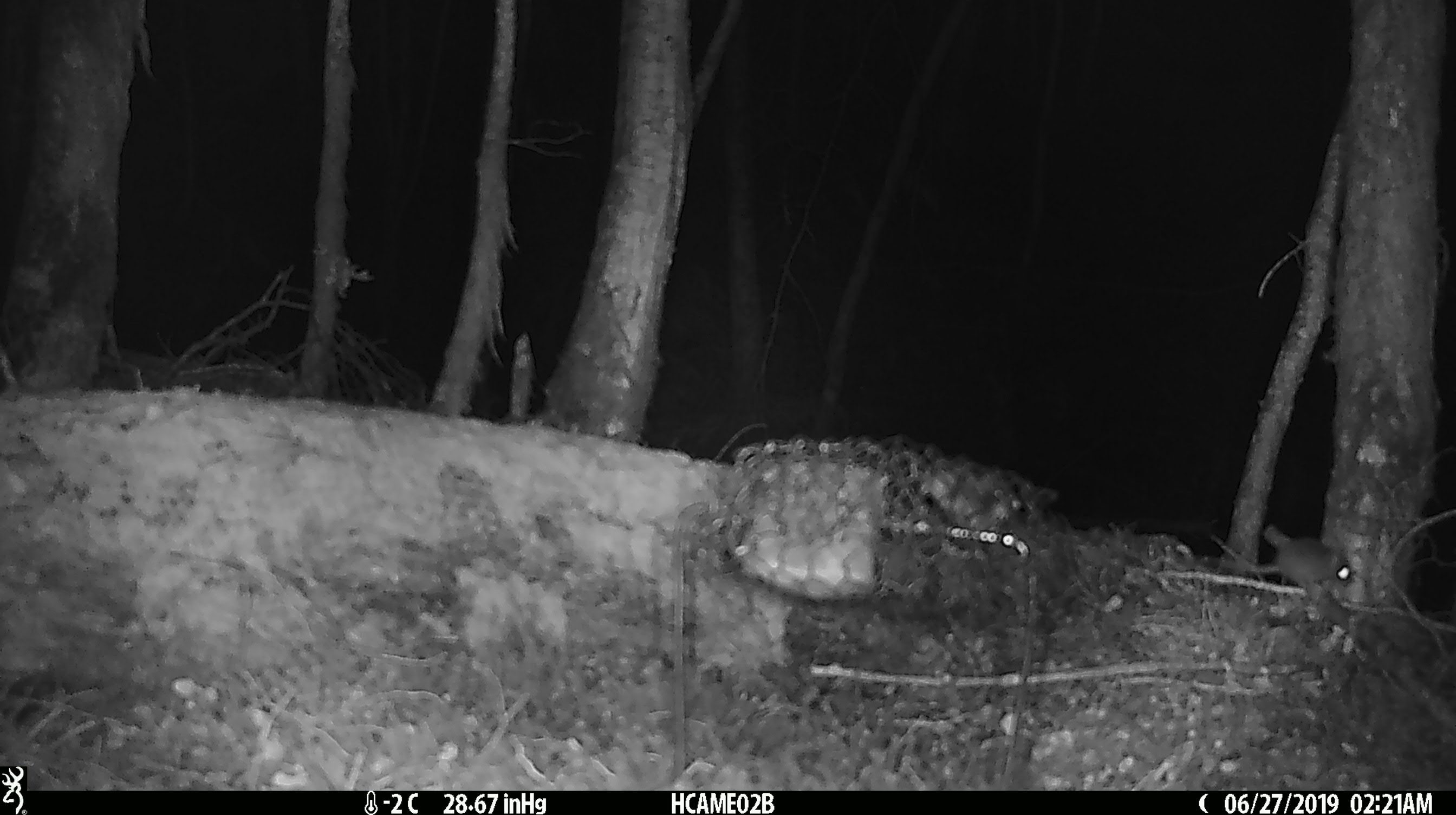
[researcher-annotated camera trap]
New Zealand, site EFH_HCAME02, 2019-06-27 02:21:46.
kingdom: Animalia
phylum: Chordata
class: Mammalia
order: Rodentia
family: Muridae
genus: Mus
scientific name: Mus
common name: mouse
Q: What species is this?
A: Mouse (Mus).